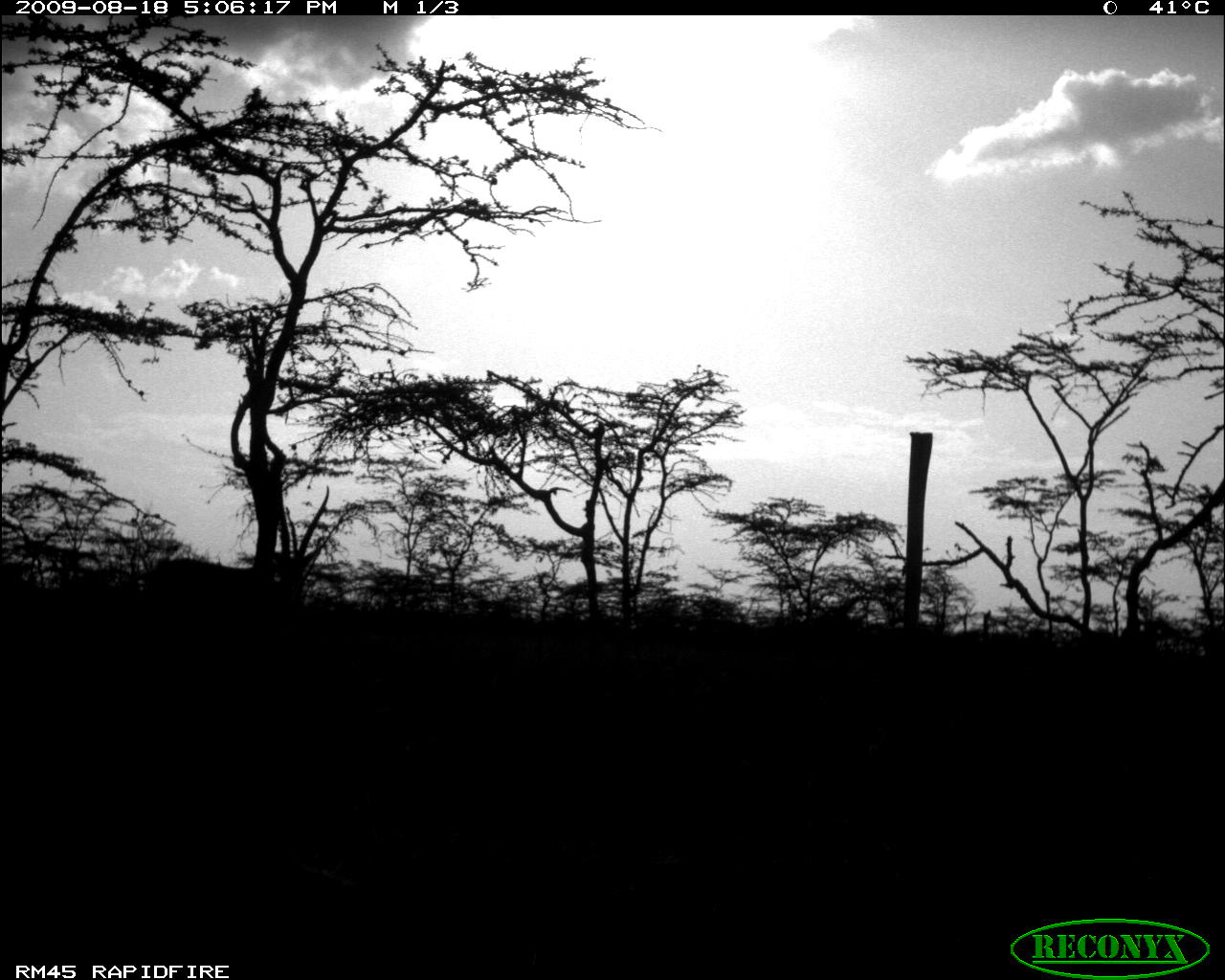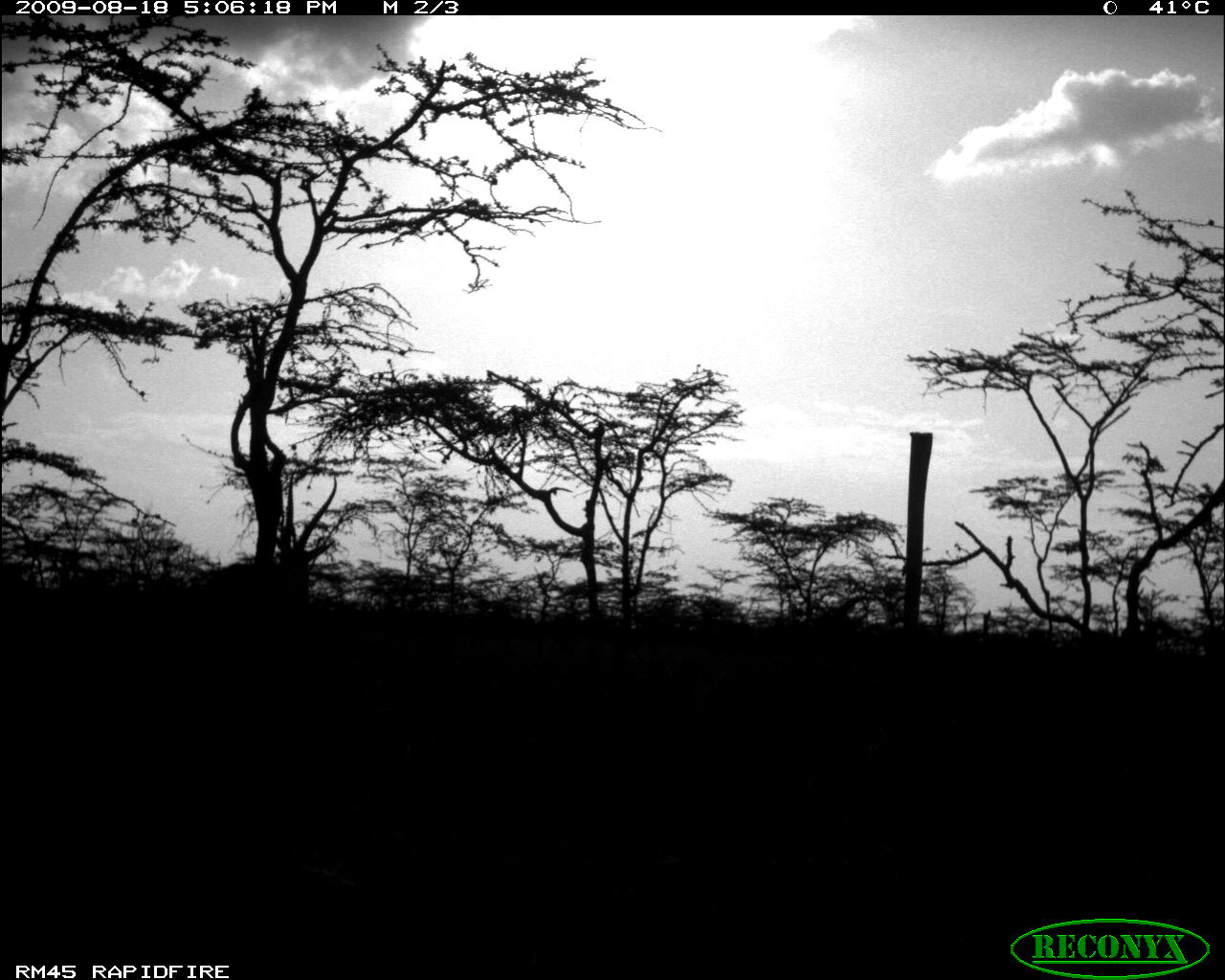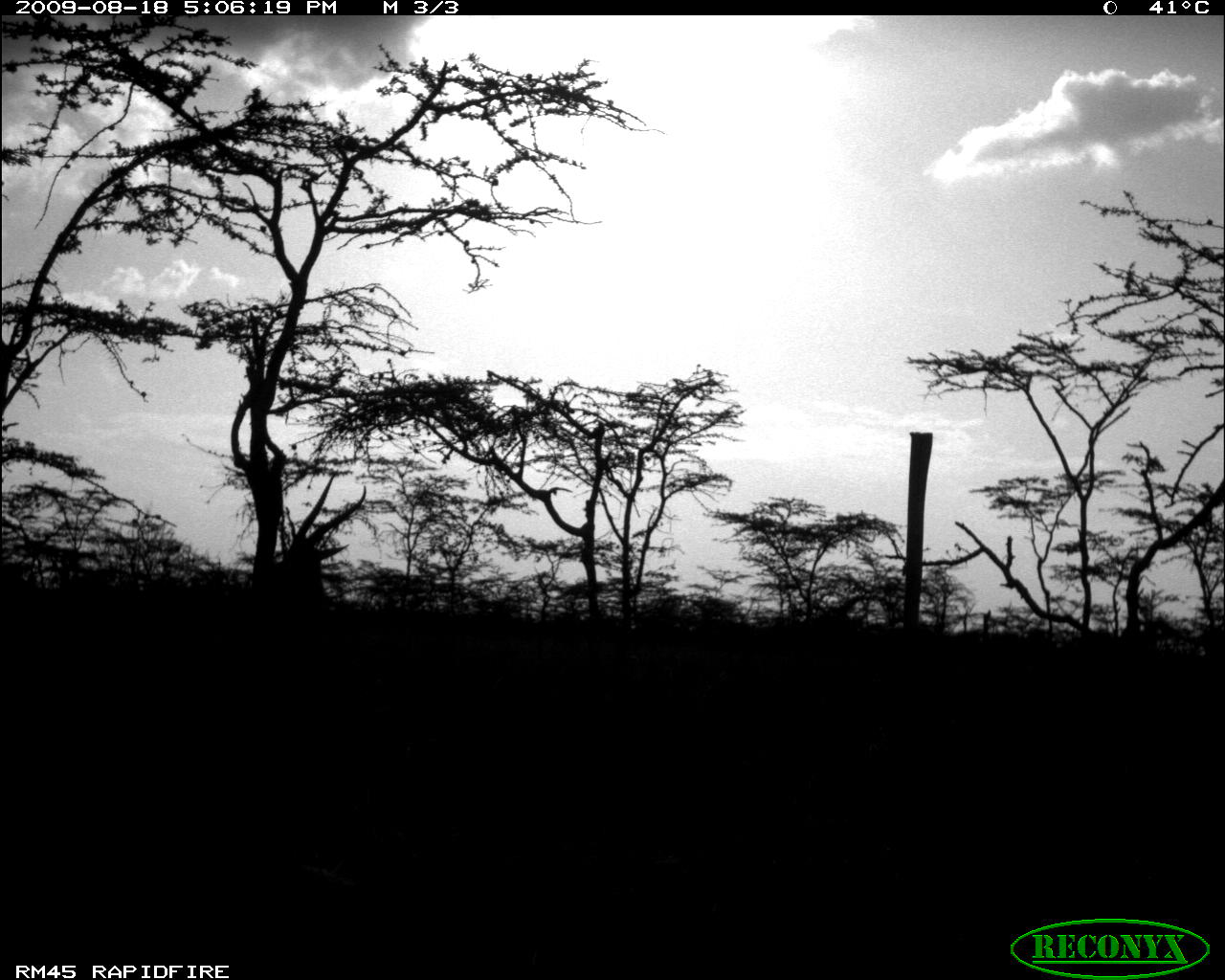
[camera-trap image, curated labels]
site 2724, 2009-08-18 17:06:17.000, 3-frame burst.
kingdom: Animalia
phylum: Chordata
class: Mammalia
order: Artiodactyla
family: Bovidae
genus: Nanger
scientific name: Nanger granti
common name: grant's gazelle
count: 1